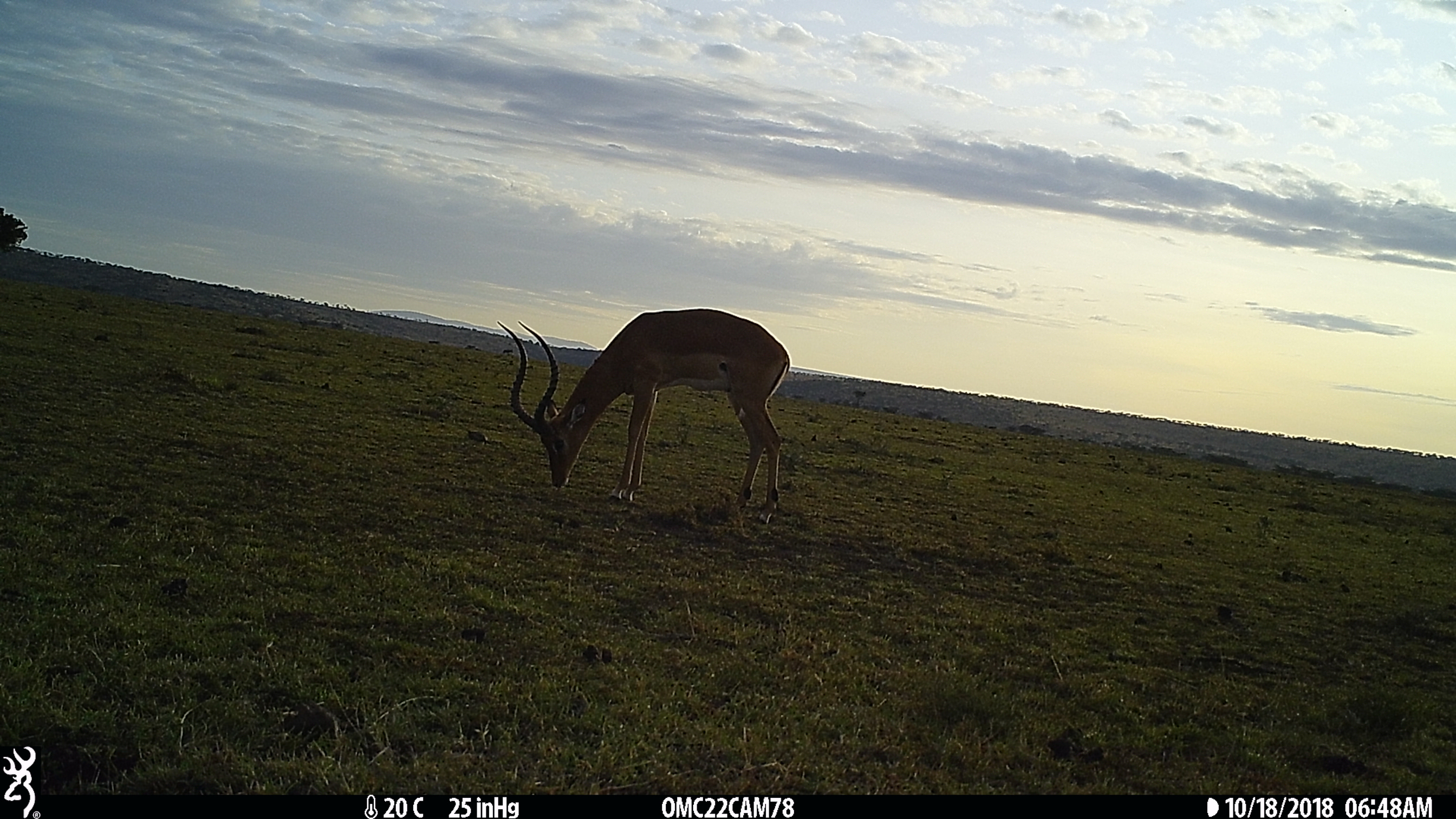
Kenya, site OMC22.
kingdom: Animalia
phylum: Chordata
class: Mammalia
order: Artiodactyla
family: Bovidae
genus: Aepyceros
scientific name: Aepyceros melampus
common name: impala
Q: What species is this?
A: Impala (Aepyceros melampus).